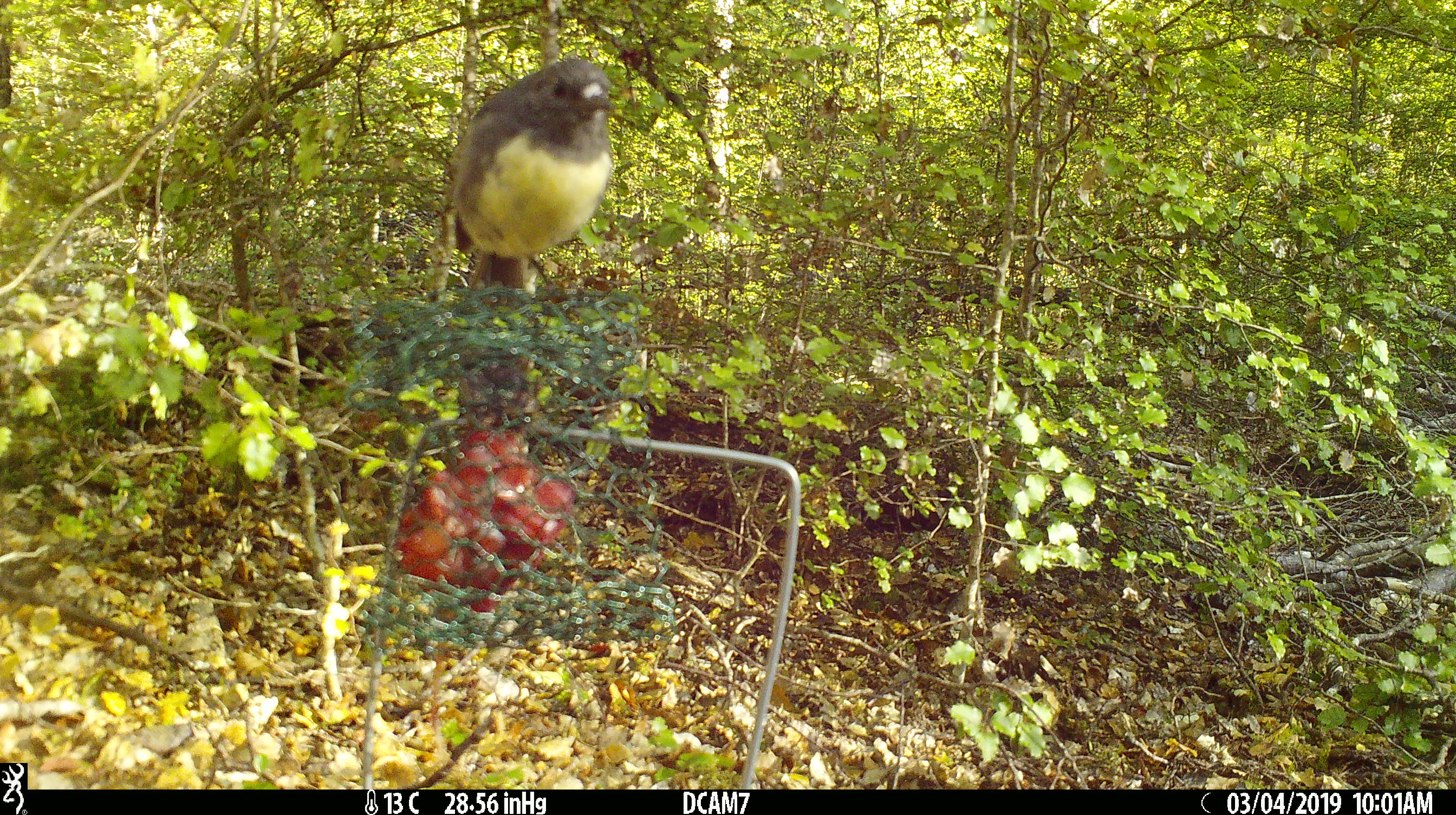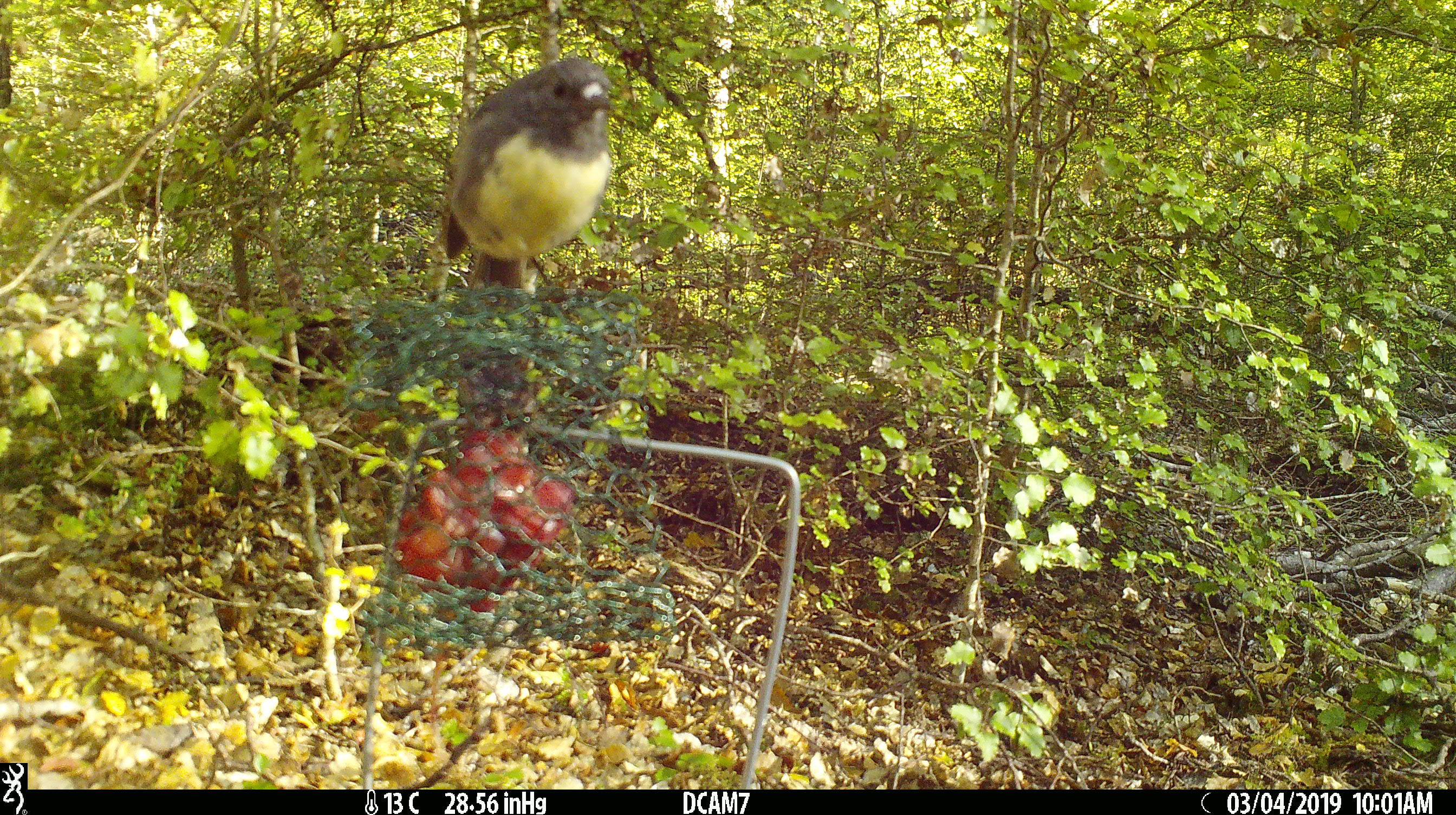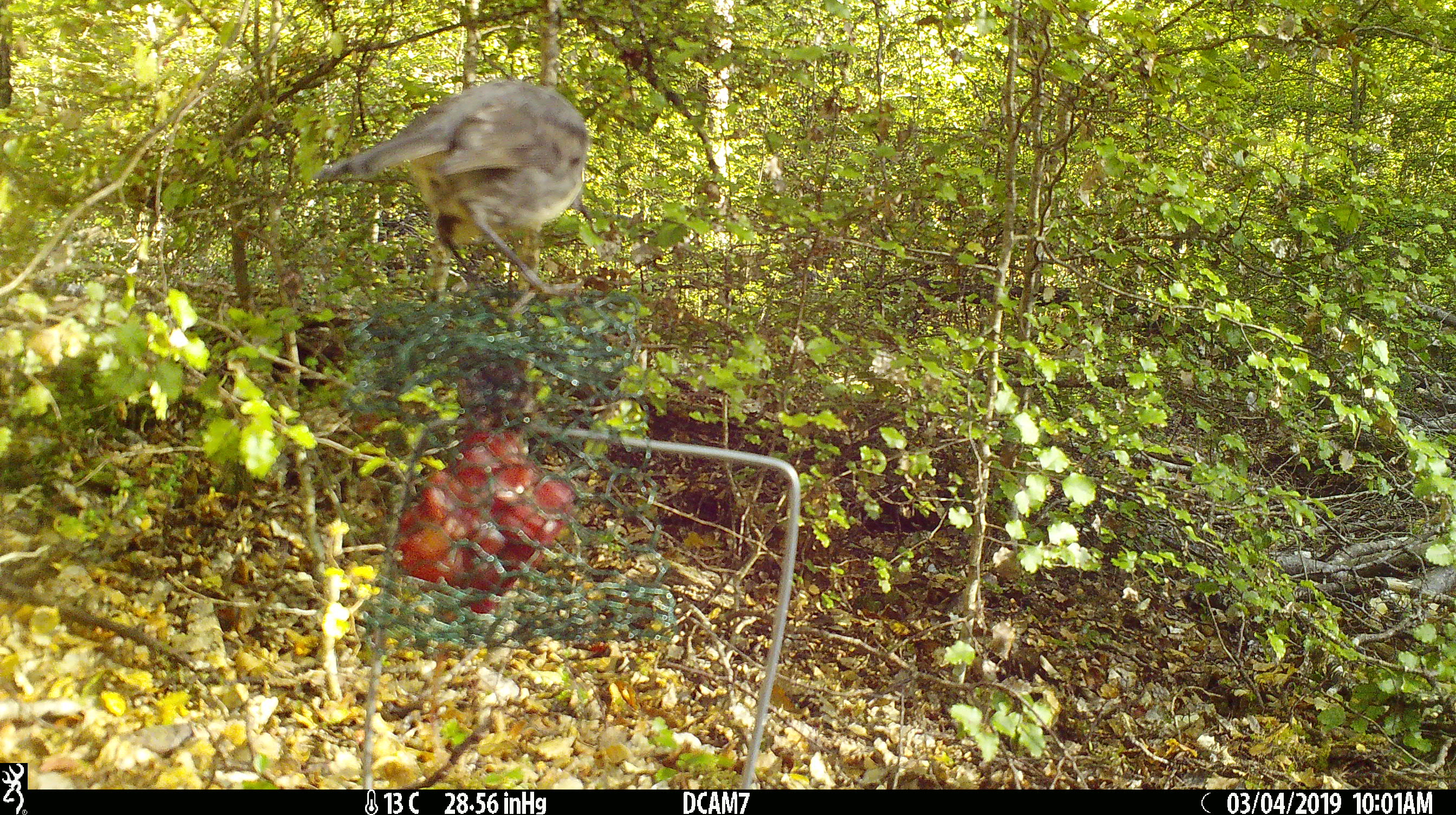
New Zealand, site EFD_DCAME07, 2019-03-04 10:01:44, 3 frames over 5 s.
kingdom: Animalia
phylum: Chordata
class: Aves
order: Passeriformes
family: Petroicidae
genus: Petroica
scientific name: Petroica australis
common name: new zealand robin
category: robin